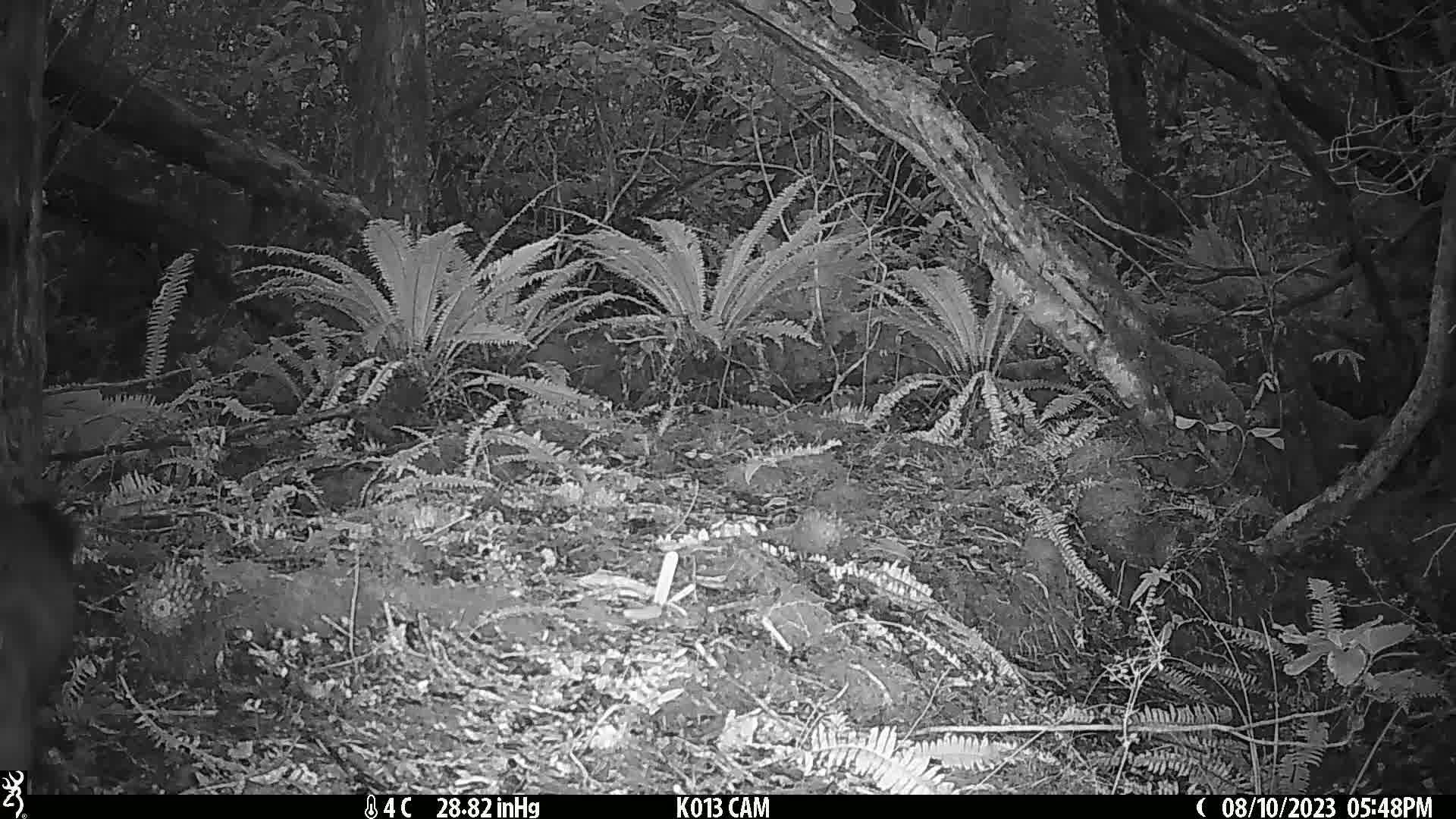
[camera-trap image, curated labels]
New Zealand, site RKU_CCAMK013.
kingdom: Animalia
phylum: Chordata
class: Mammalia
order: Diprotodontia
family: Phalangeridae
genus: Trichosurus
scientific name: Trichosurus vulpecula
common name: common brushtail possum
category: possum